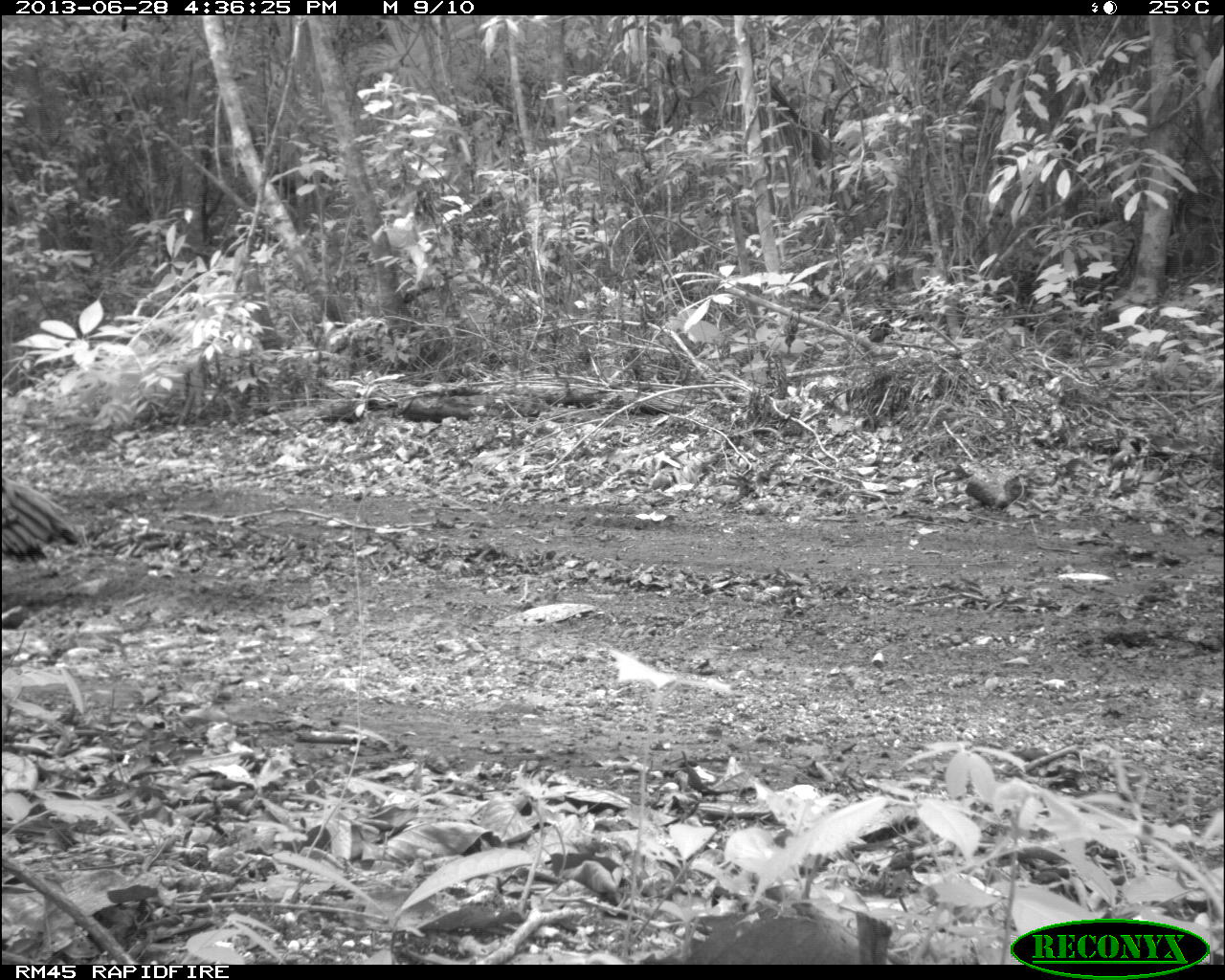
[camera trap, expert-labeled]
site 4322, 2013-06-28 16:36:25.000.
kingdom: Animalia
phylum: Chordata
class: Aves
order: Galliformes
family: Phasianidae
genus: Meleagris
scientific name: Meleagris ocellata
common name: ocellated turkey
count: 1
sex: male